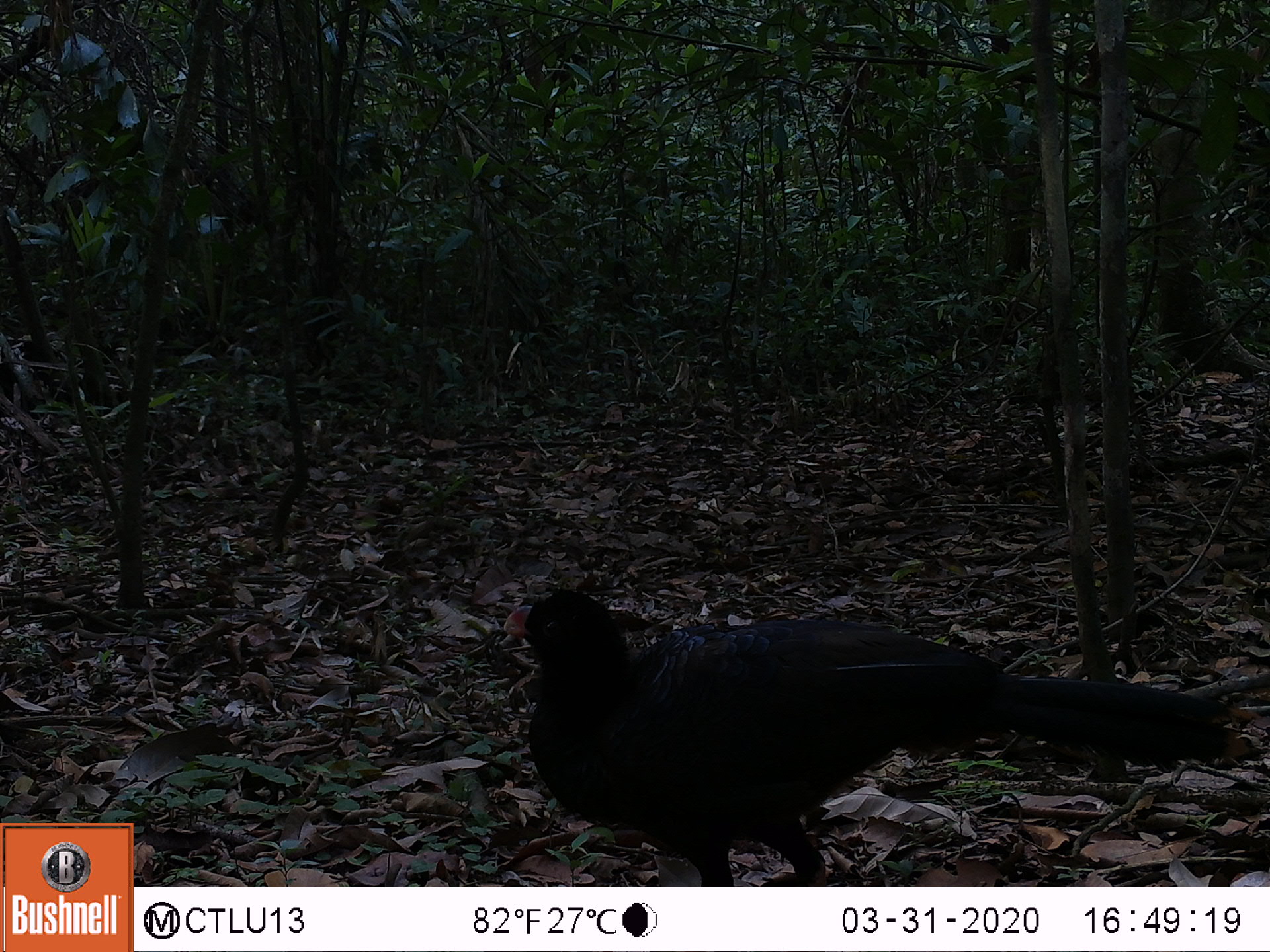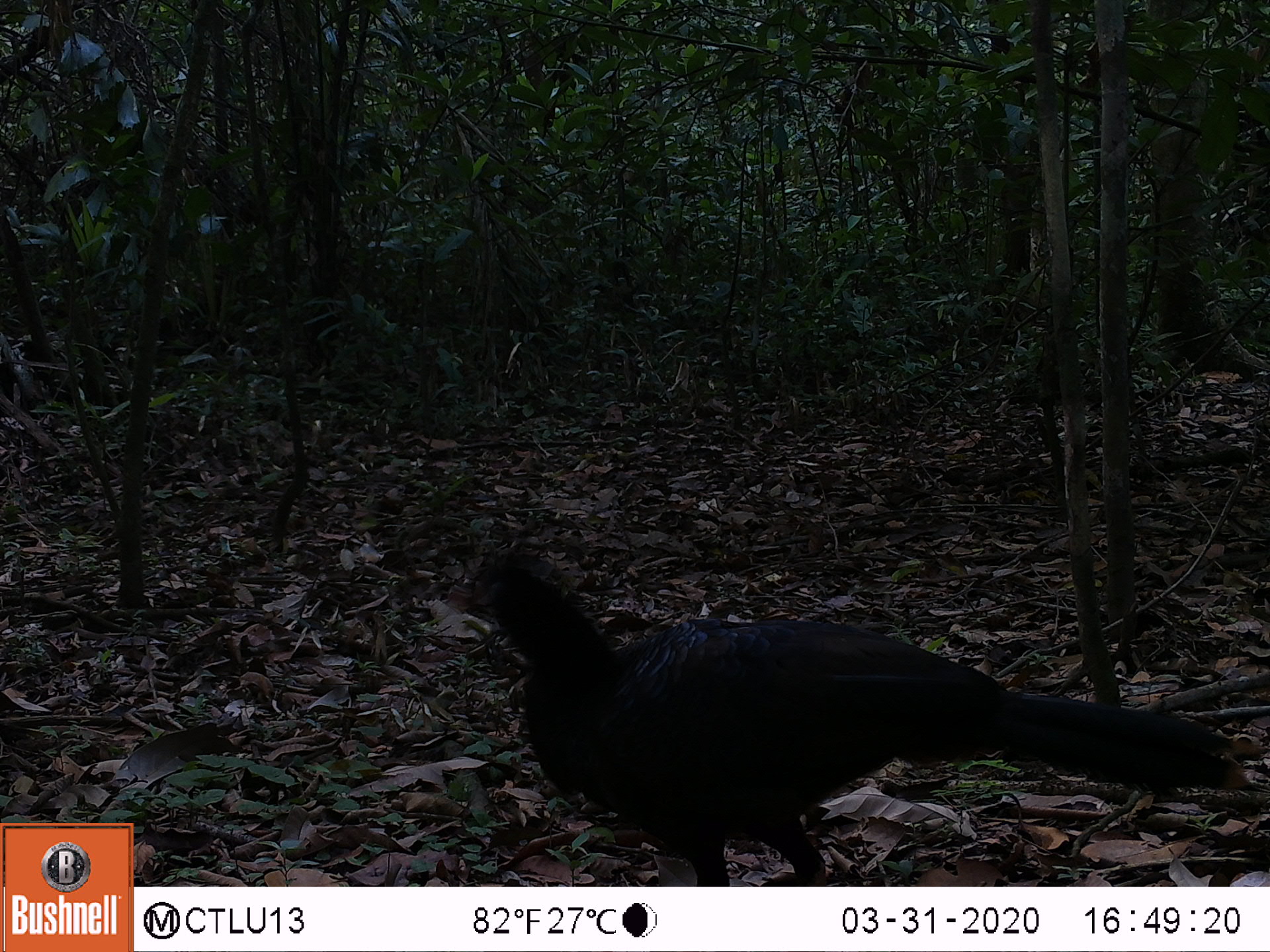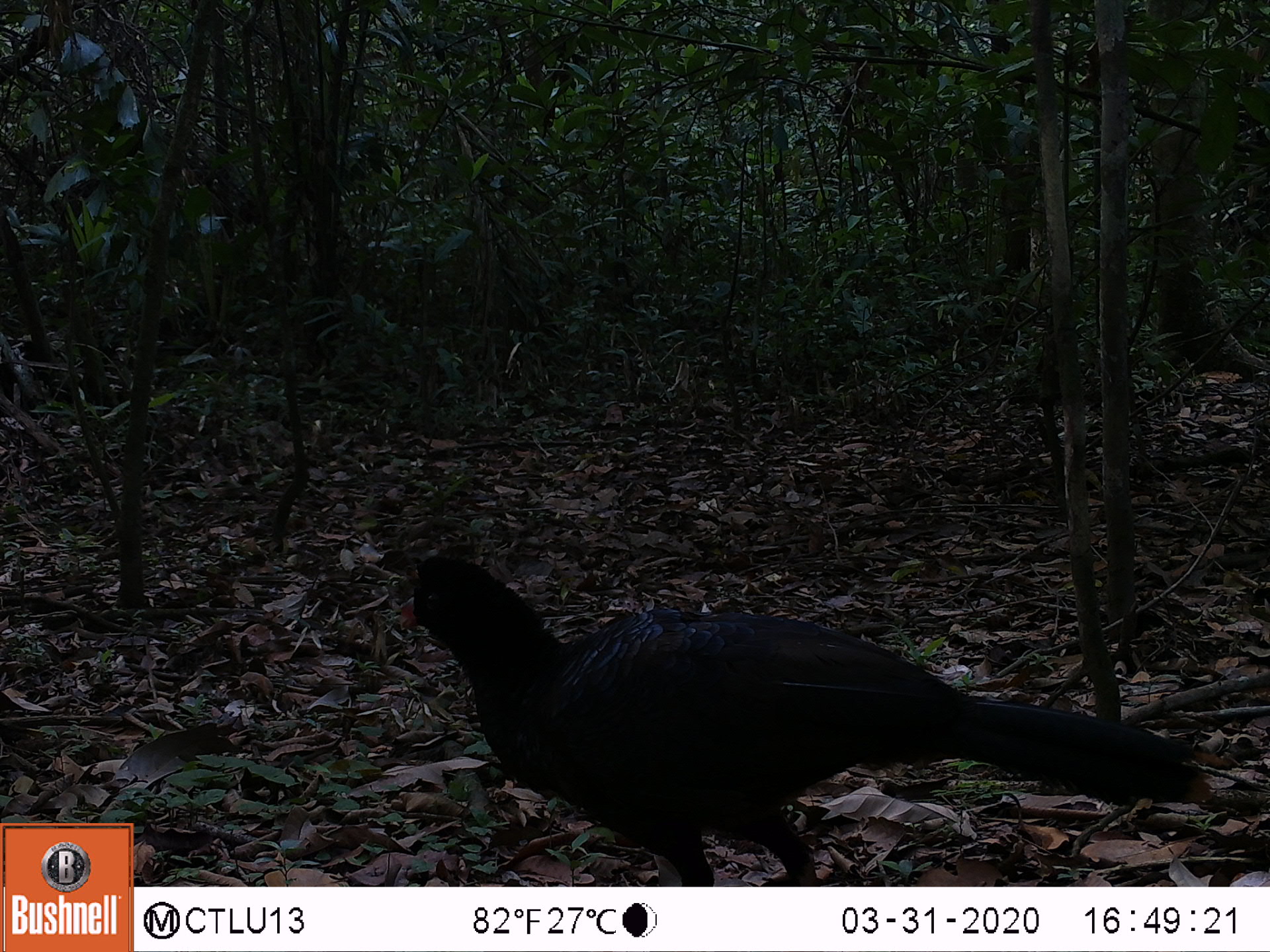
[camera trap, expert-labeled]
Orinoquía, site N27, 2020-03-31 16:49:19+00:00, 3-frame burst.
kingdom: Animalia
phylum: Chordata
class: Aves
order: Galliformes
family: Cracidae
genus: Mitu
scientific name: Mitu salvini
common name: salvin's currasow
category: salvins curassow